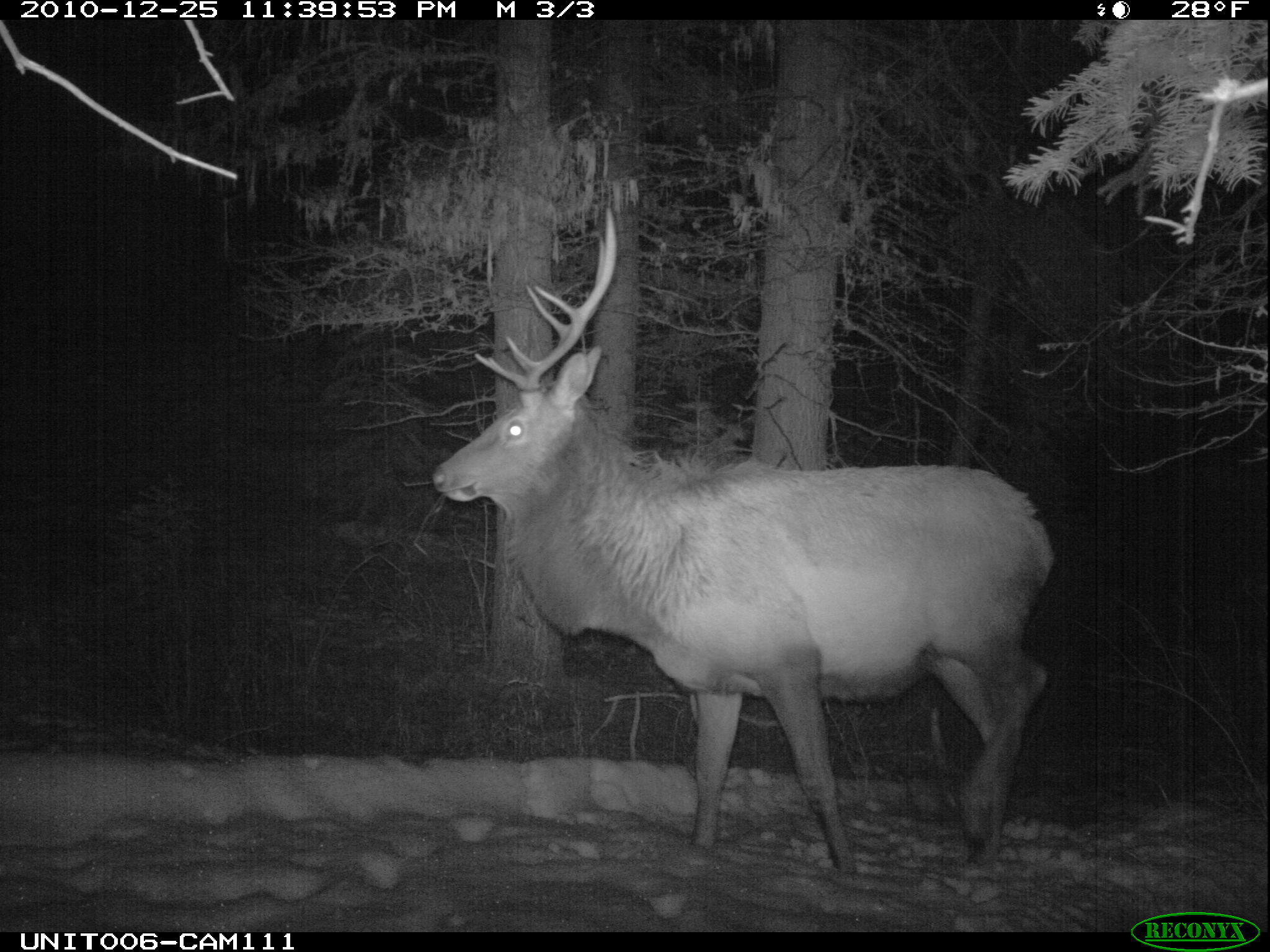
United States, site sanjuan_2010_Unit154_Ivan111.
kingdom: Animalia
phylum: Chordata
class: Mammalia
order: Artiodactyla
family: Cervidae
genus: Cervus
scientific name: Cervus elaphus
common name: red deer